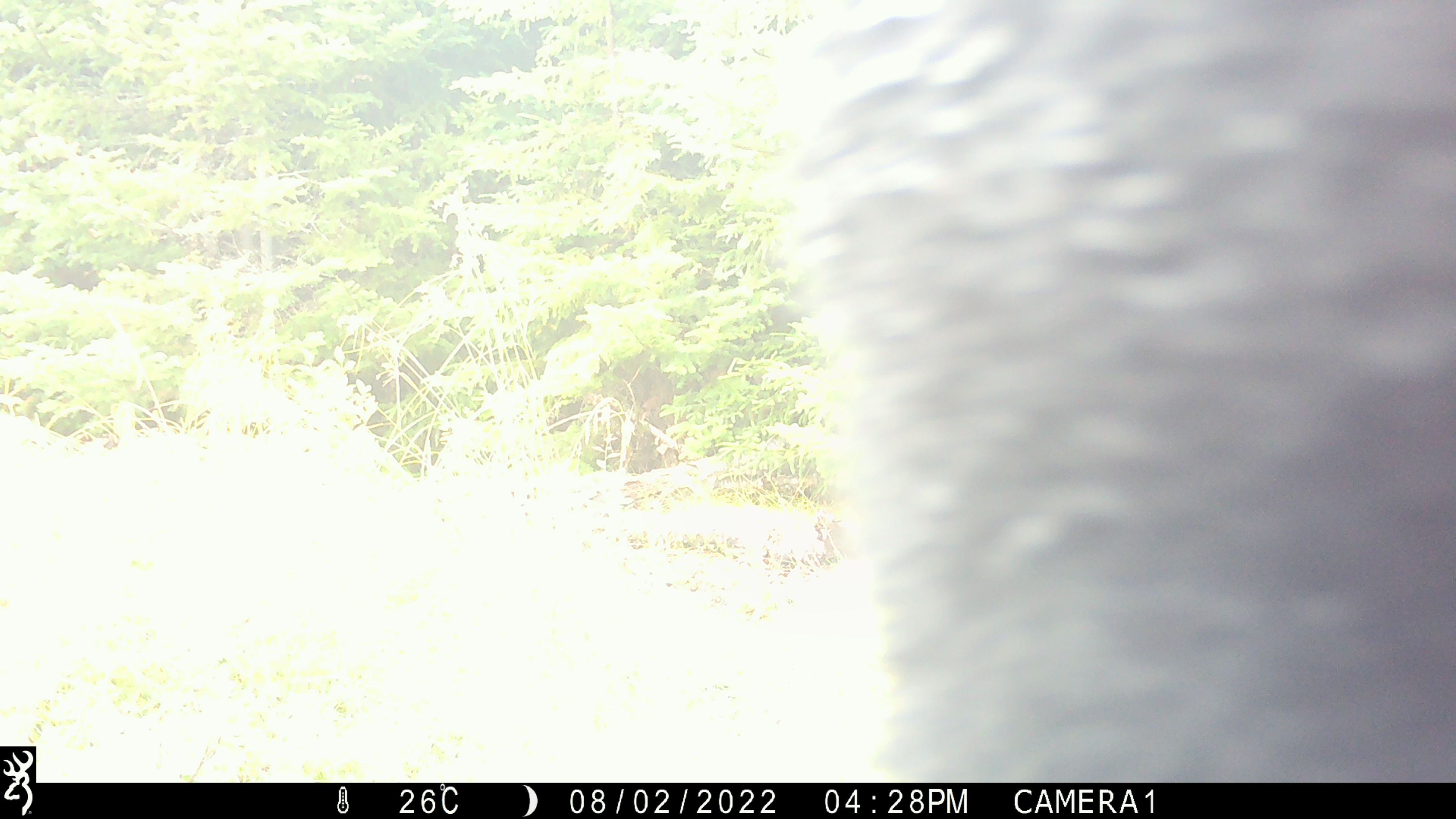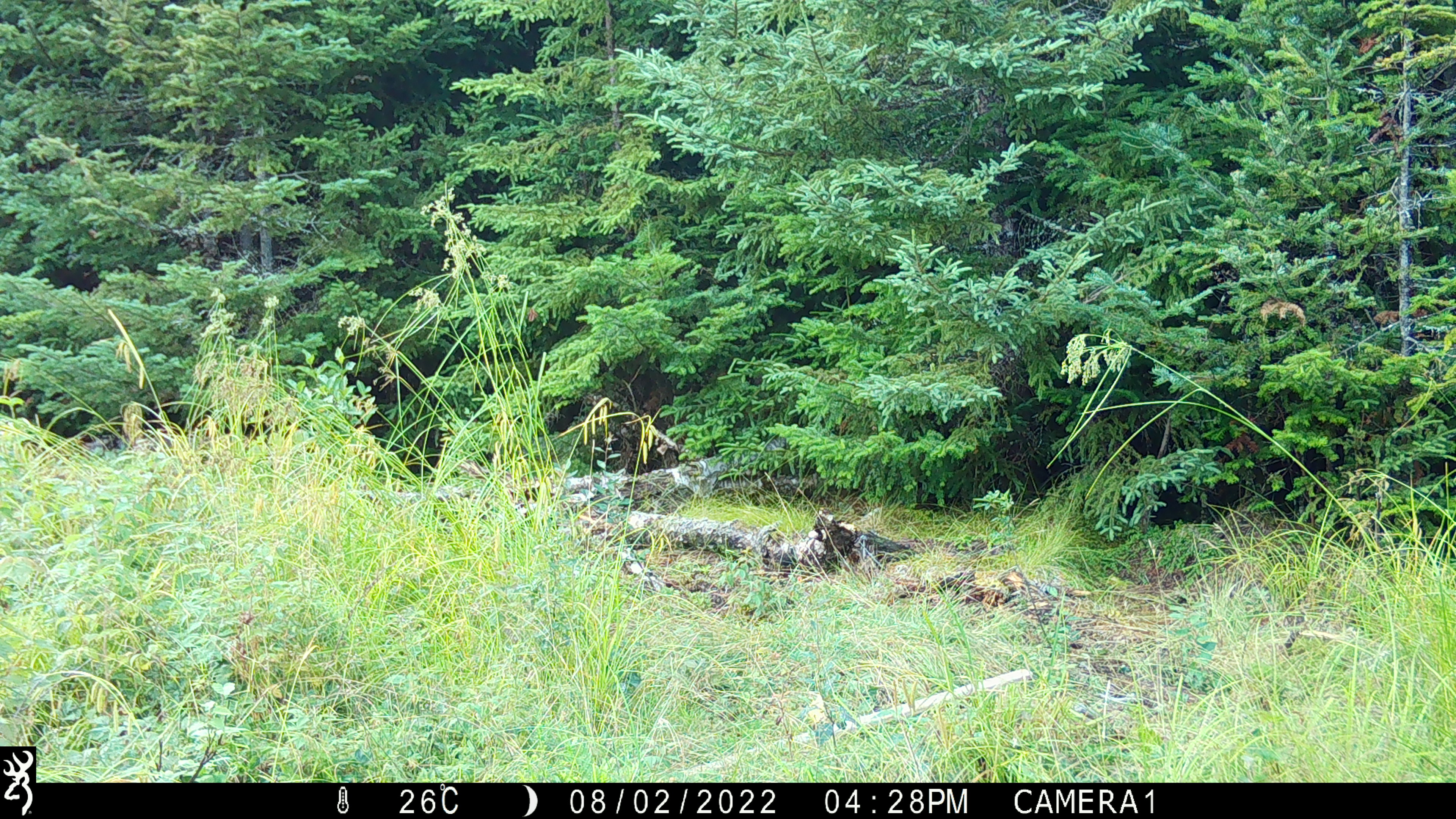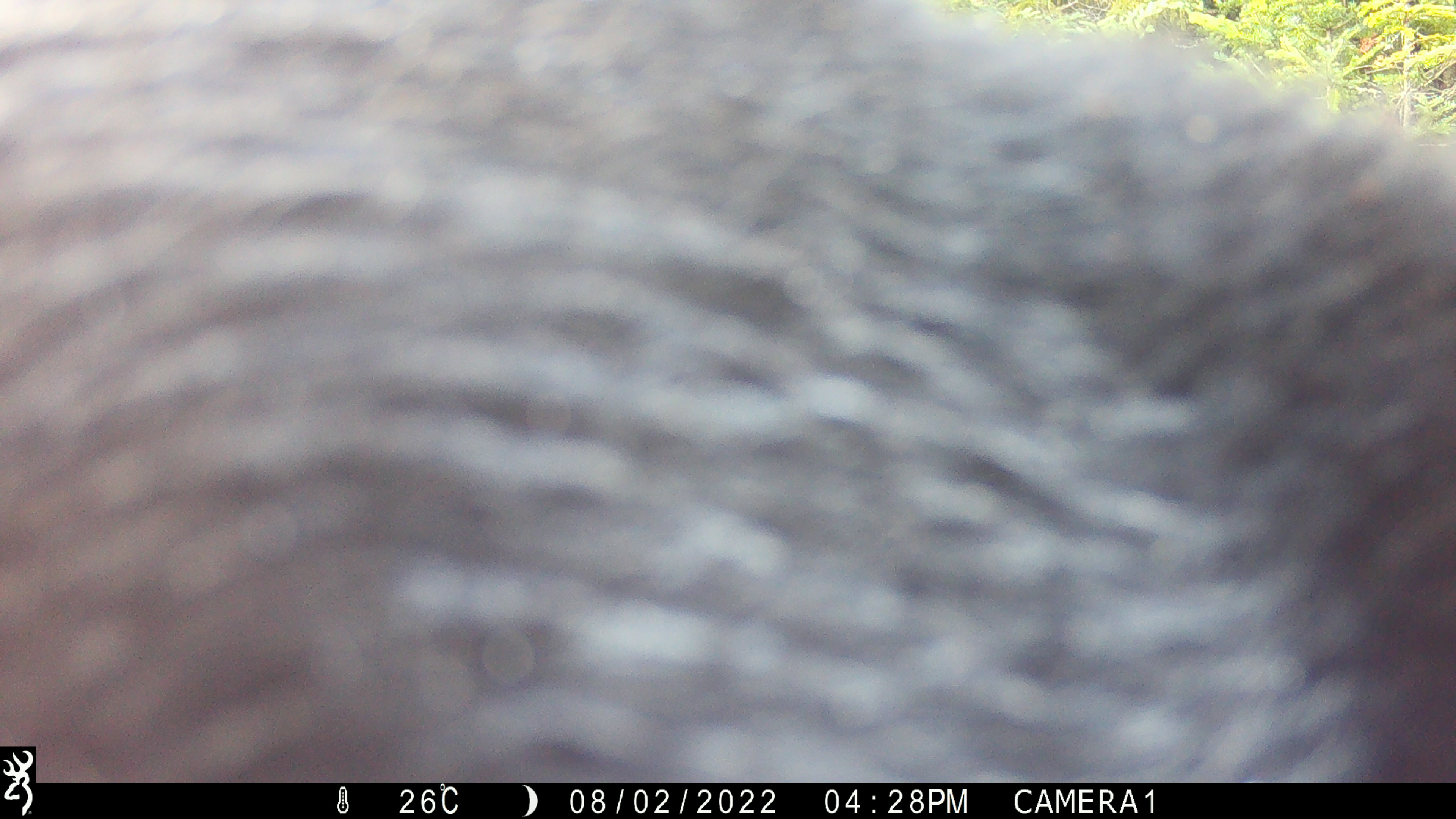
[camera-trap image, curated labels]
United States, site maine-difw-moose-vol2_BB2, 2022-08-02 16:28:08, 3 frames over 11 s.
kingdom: Animalia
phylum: Chordata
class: Mammalia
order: Carnivora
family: Ursidae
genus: Ursus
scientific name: Ursus americanus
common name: black bear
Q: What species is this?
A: Black bear (Ursus americanus).